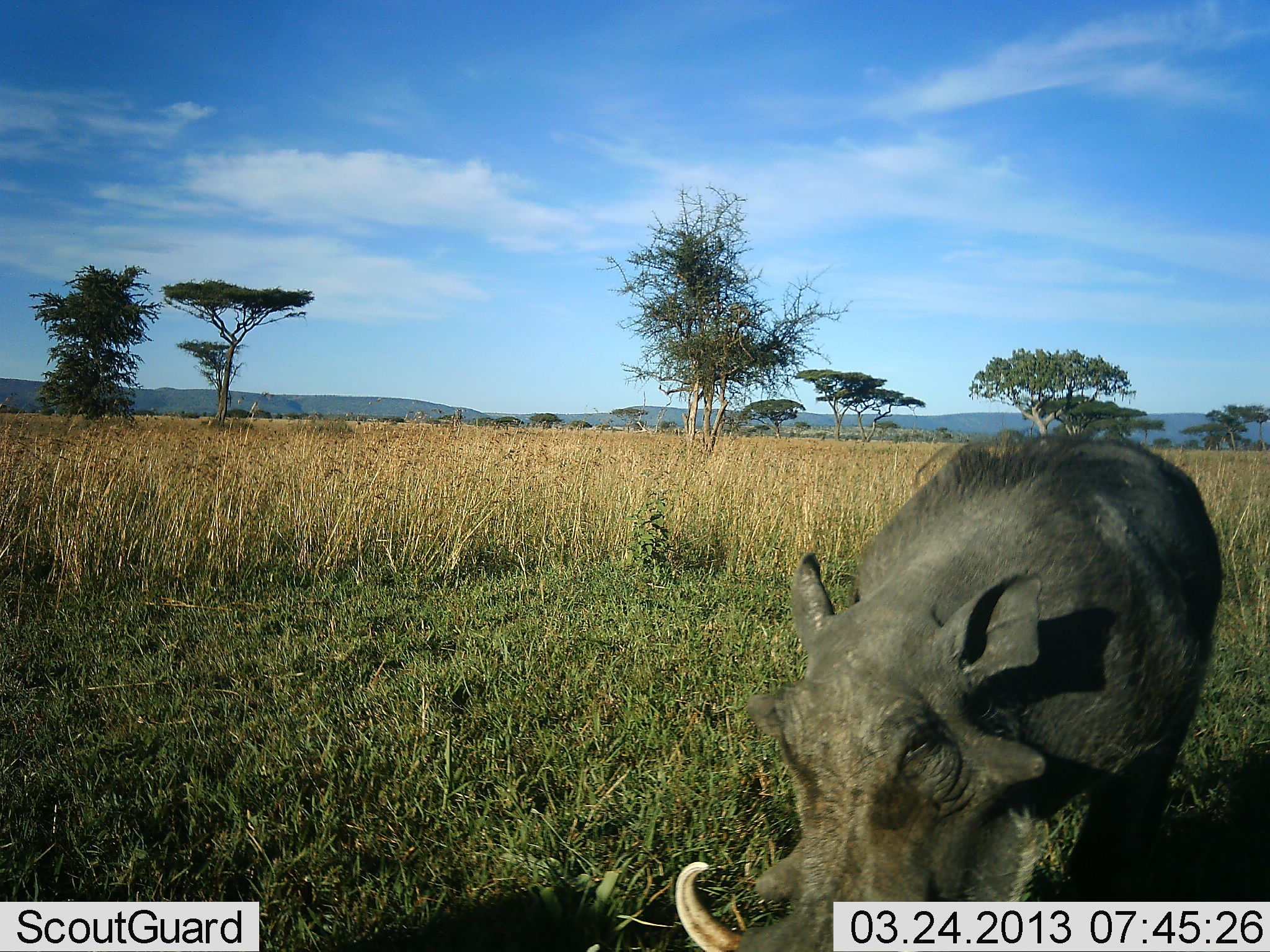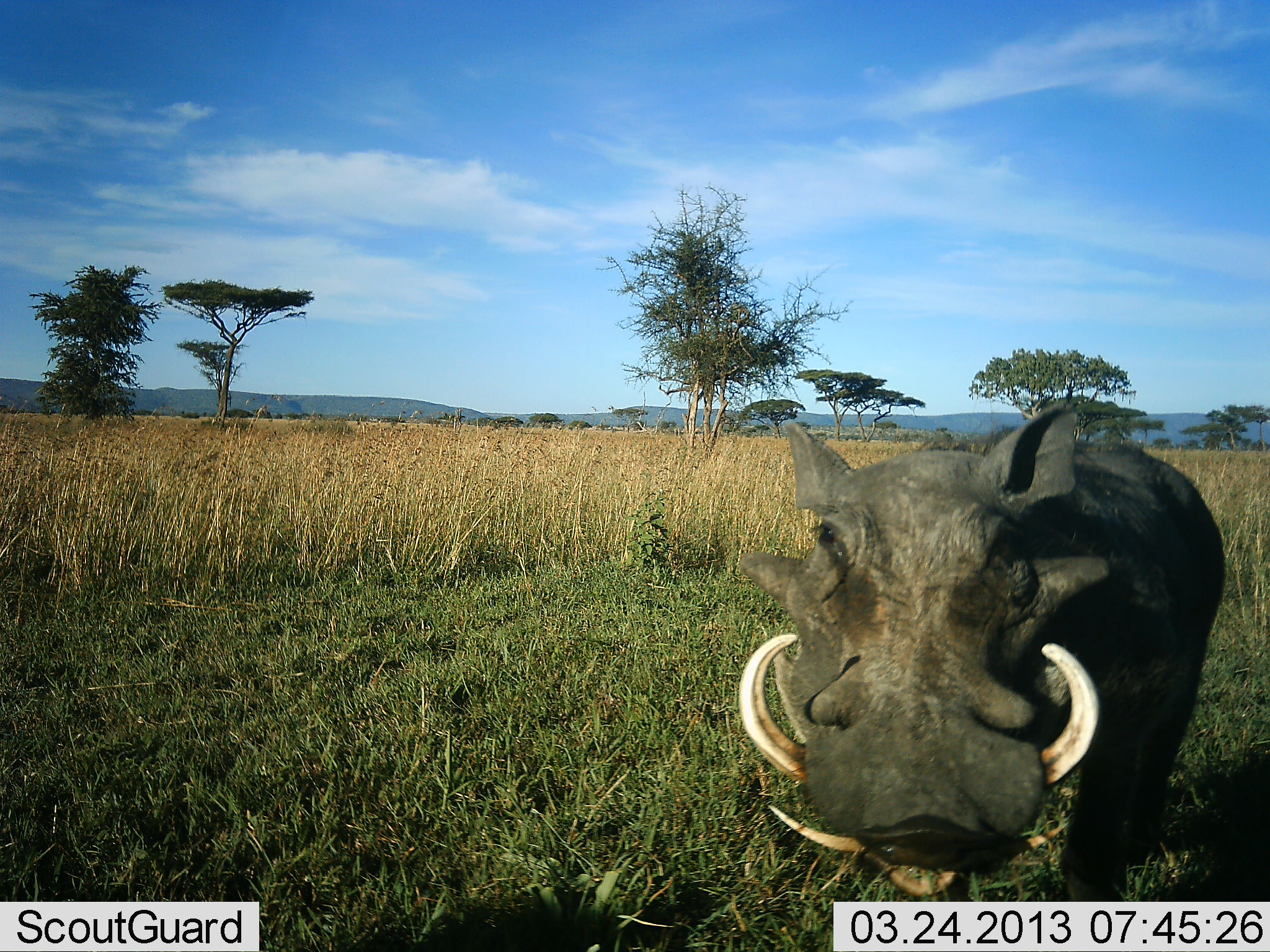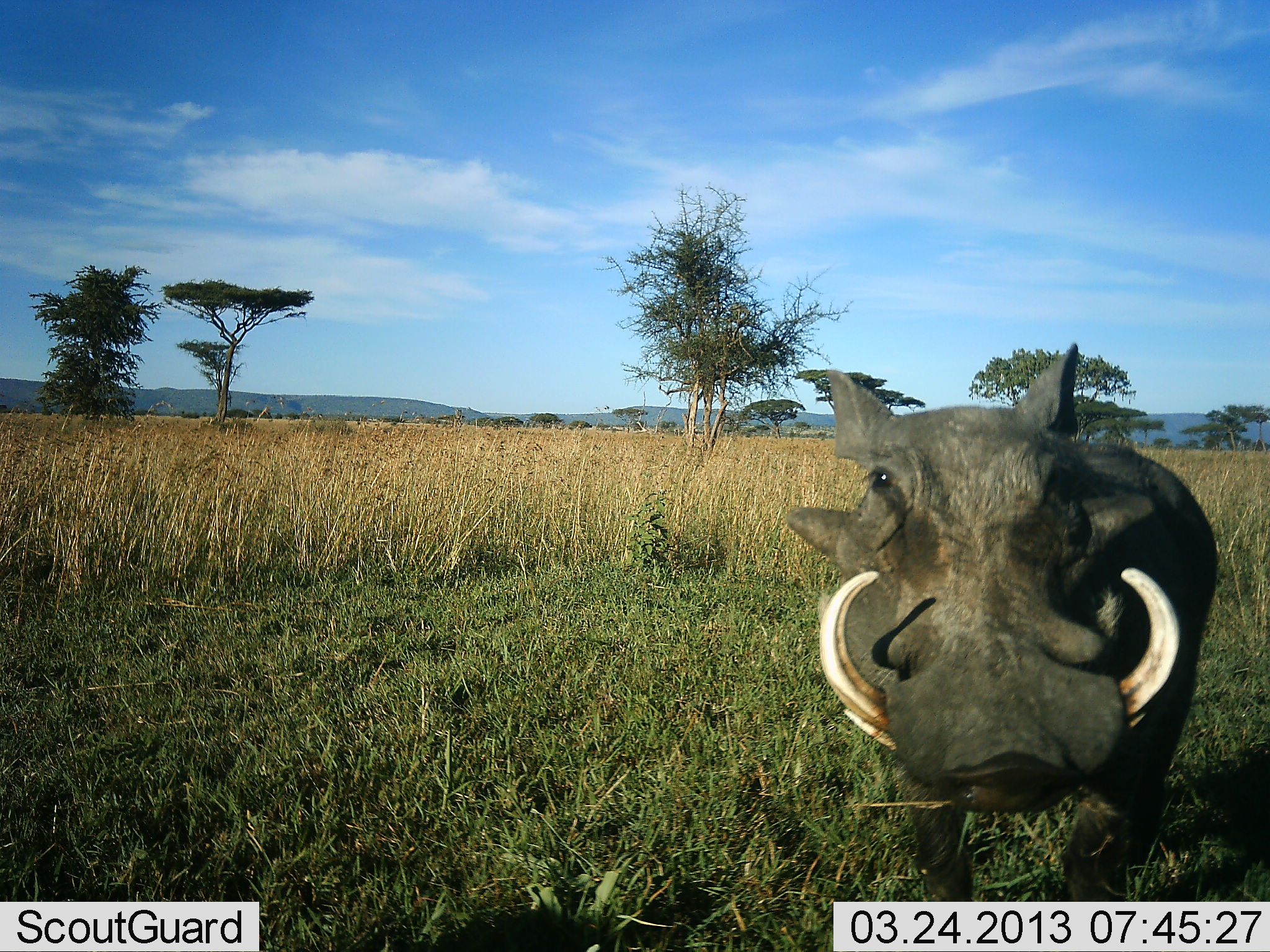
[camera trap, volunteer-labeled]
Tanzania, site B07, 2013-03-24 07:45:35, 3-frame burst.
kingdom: Animalia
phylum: Chordata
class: Mammalia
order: Artiodactyla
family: Suidae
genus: Phacochoerus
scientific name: Phacochoerus africanus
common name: warthog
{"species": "warthog (Phacochoerus africanus)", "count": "1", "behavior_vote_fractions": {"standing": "71%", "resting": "0%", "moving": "0%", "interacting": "19%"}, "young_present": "0%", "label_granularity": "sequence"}